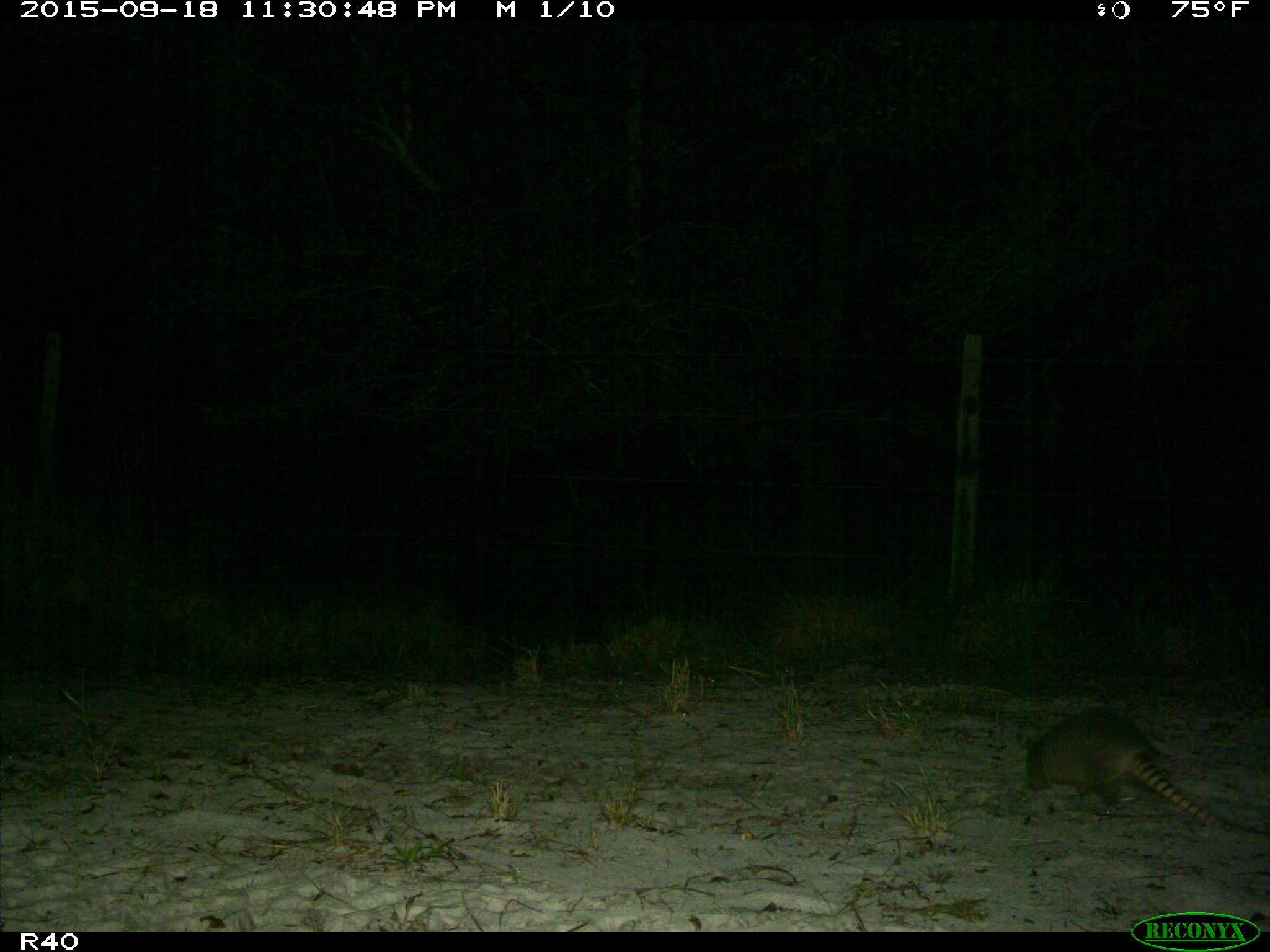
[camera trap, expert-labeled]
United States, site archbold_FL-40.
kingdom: Animalia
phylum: Chordata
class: Mammalia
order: Cingulata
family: Dasypodidae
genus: Dasypus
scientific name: Dasypus novemcinctus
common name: nine-banded armadillo